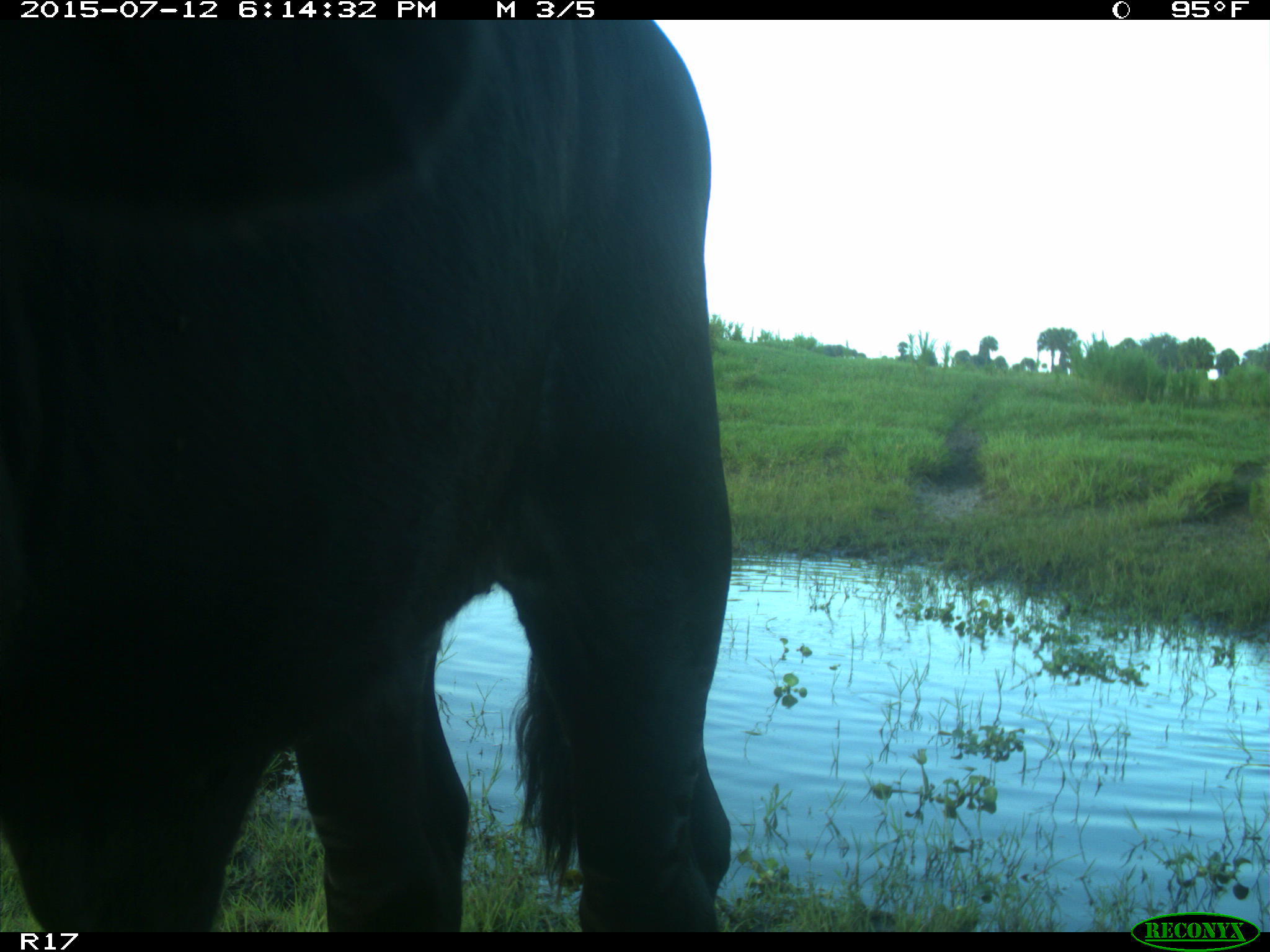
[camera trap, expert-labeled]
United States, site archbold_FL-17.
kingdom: Animalia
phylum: Chordata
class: Mammalia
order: Artiodactyla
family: Bovidae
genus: Bos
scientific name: Bos taurus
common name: domestic cow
Bos taurus (domestic cow).